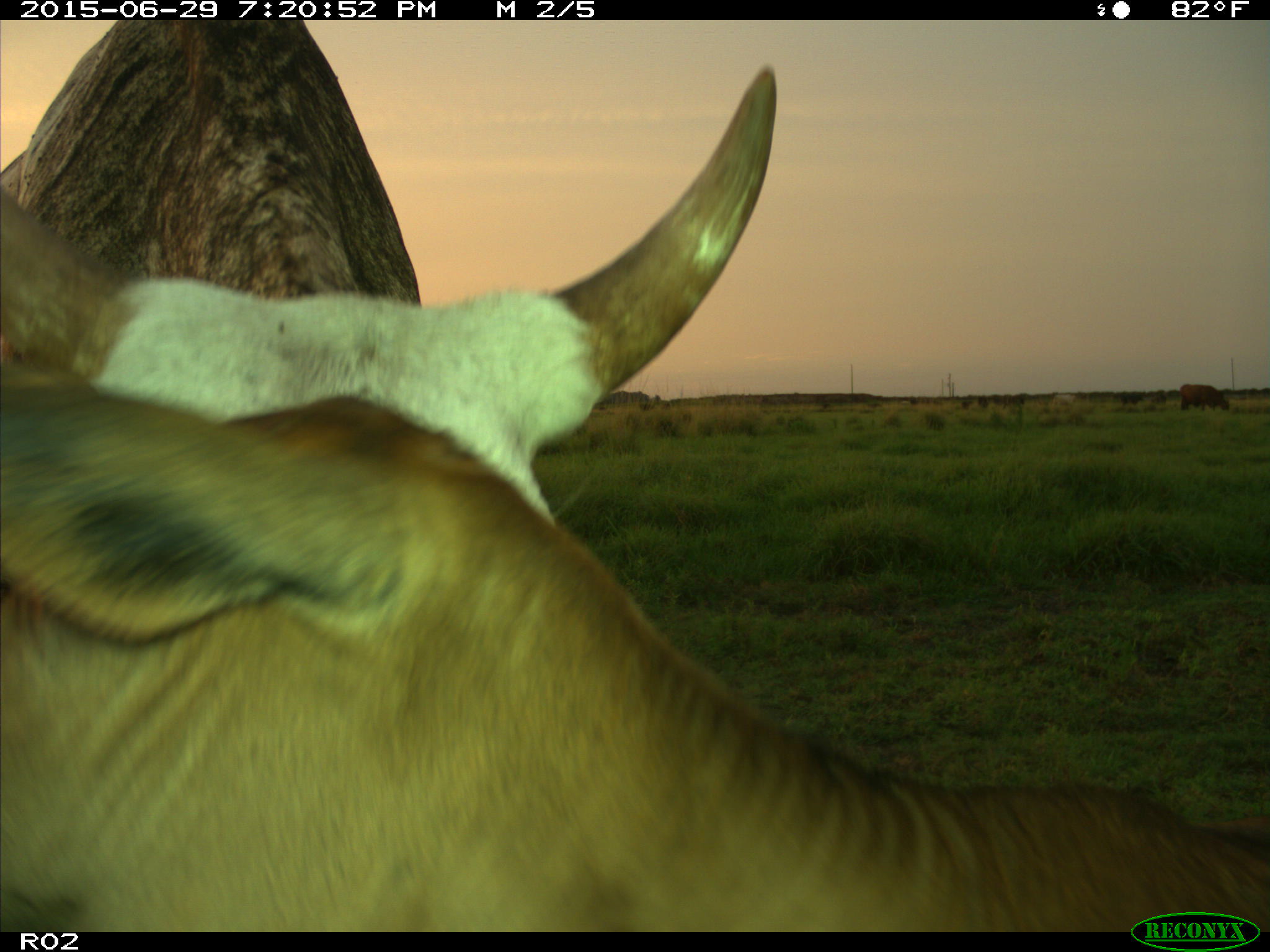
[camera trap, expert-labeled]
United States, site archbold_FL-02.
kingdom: Animalia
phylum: Chordata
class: Mammalia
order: Artiodactyla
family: Bovidae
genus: Bos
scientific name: Bos taurus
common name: domestic cow